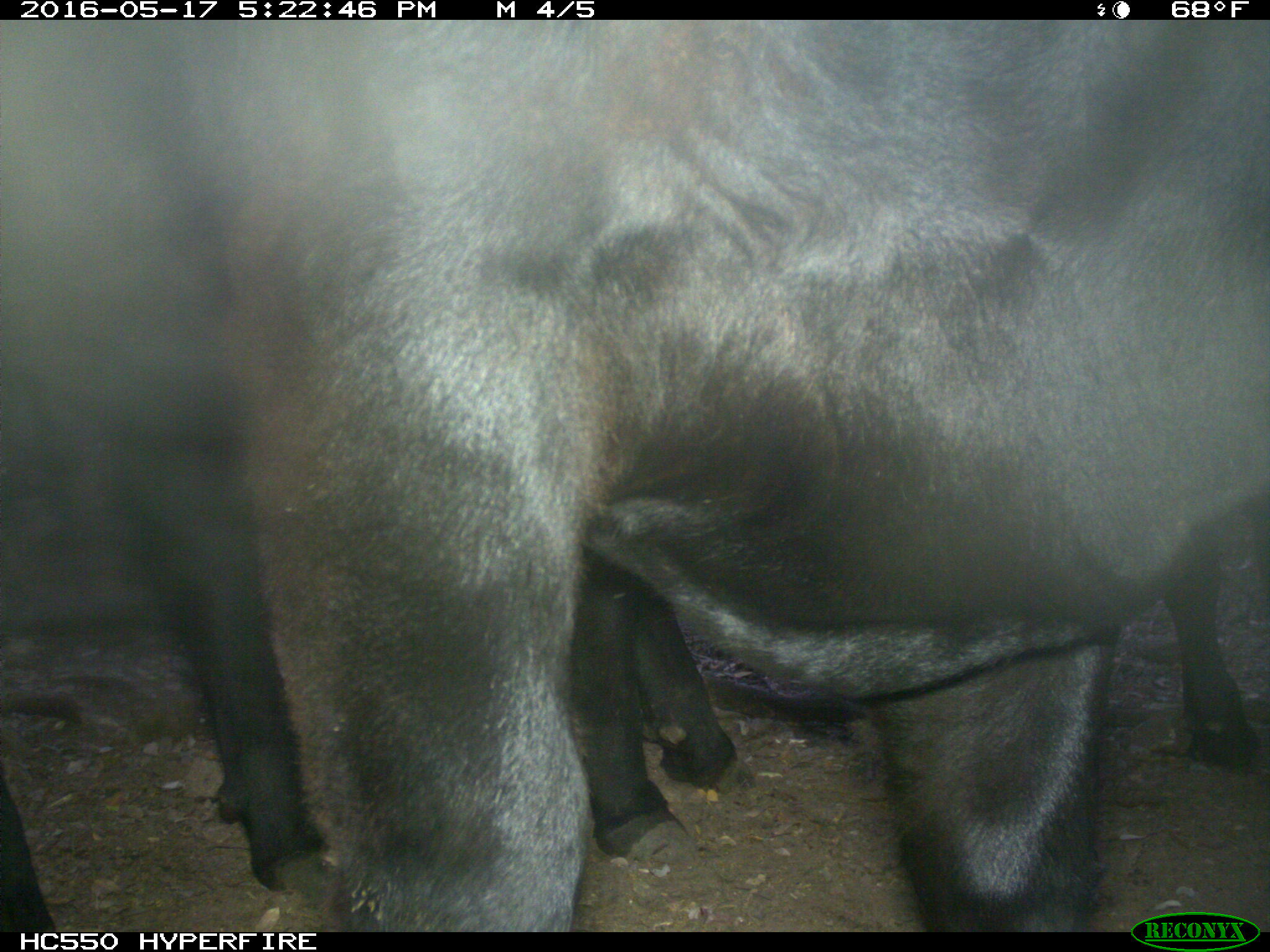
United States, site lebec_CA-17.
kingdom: Animalia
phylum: Chordata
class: Mammalia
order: Artiodactyla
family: Bovidae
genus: Bos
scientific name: Bos taurus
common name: domestic cow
Bos taurus (domestic cow).